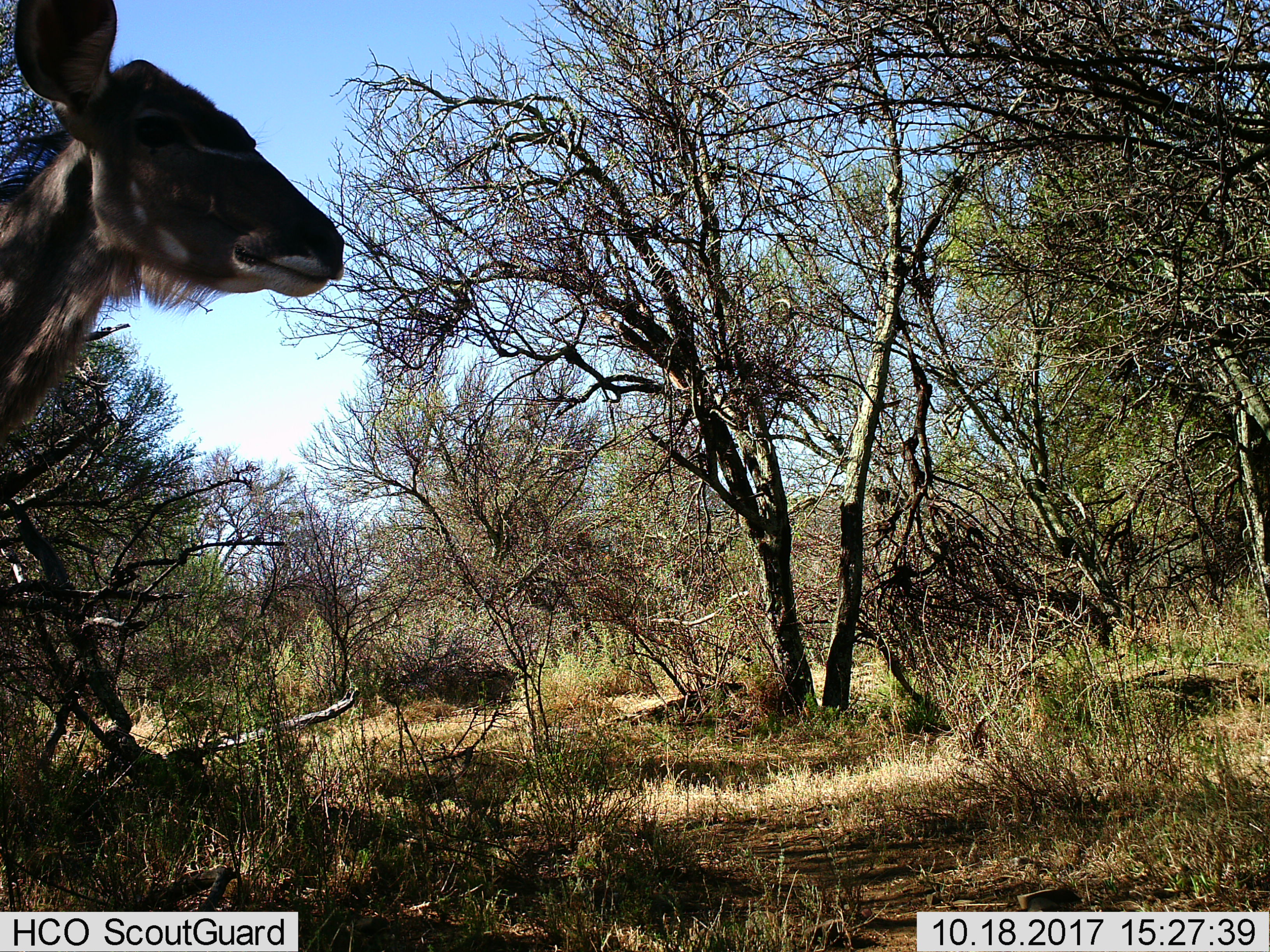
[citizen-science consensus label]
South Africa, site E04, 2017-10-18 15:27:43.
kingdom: Animalia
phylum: Chordata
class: Mammalia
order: Artiodactyla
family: Bovidae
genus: Tragelaphus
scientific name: Tragelaphus strepsiceros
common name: greater kudu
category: kudu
Kudu (greater kudu) (Tragelaphus strepsiceros), count 1. Behavior (volunteer vote fractions): standing 71%, resting 0%, moving 29%, interacting 0%. Young present (vote fraction): 0%. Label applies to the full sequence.